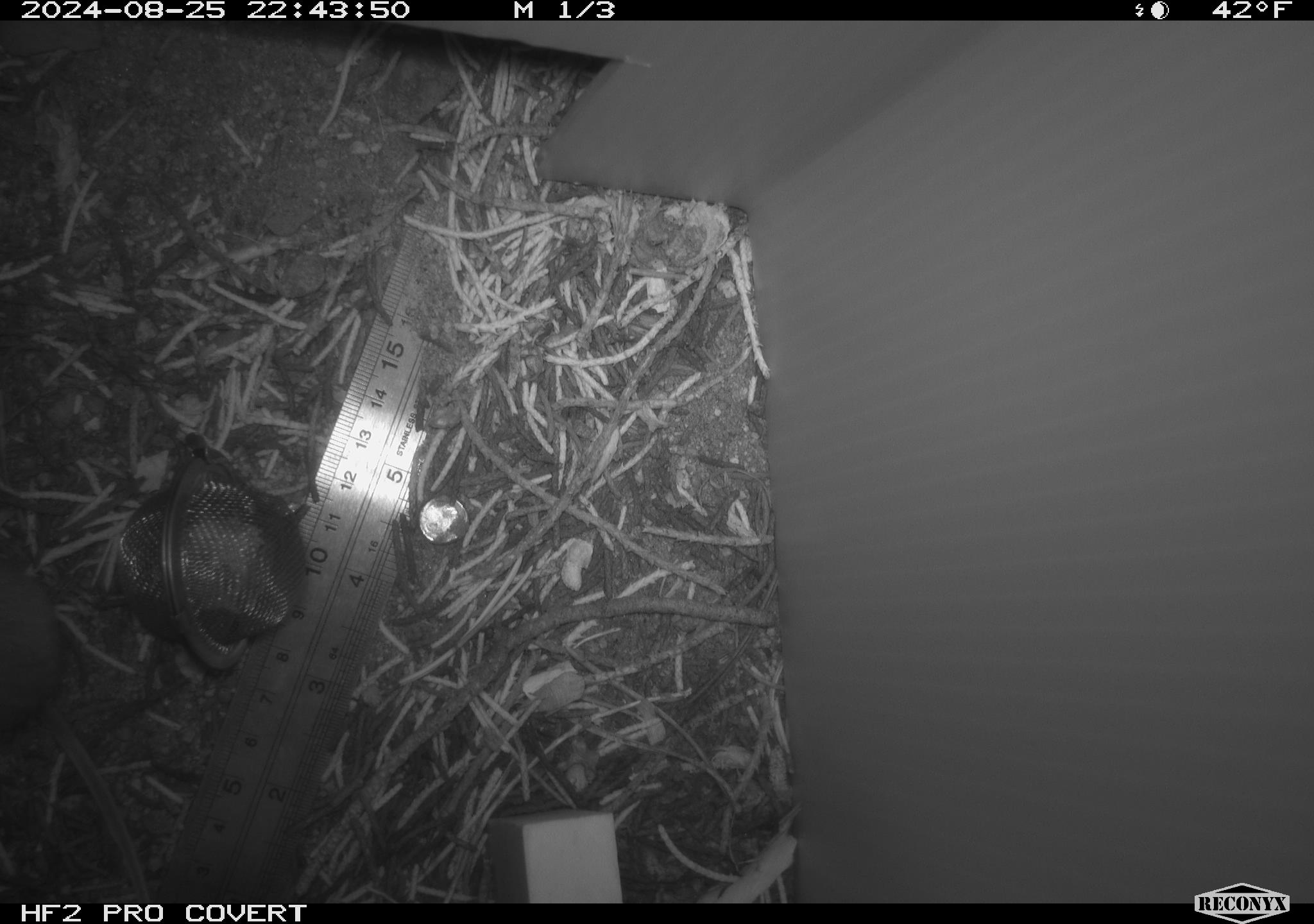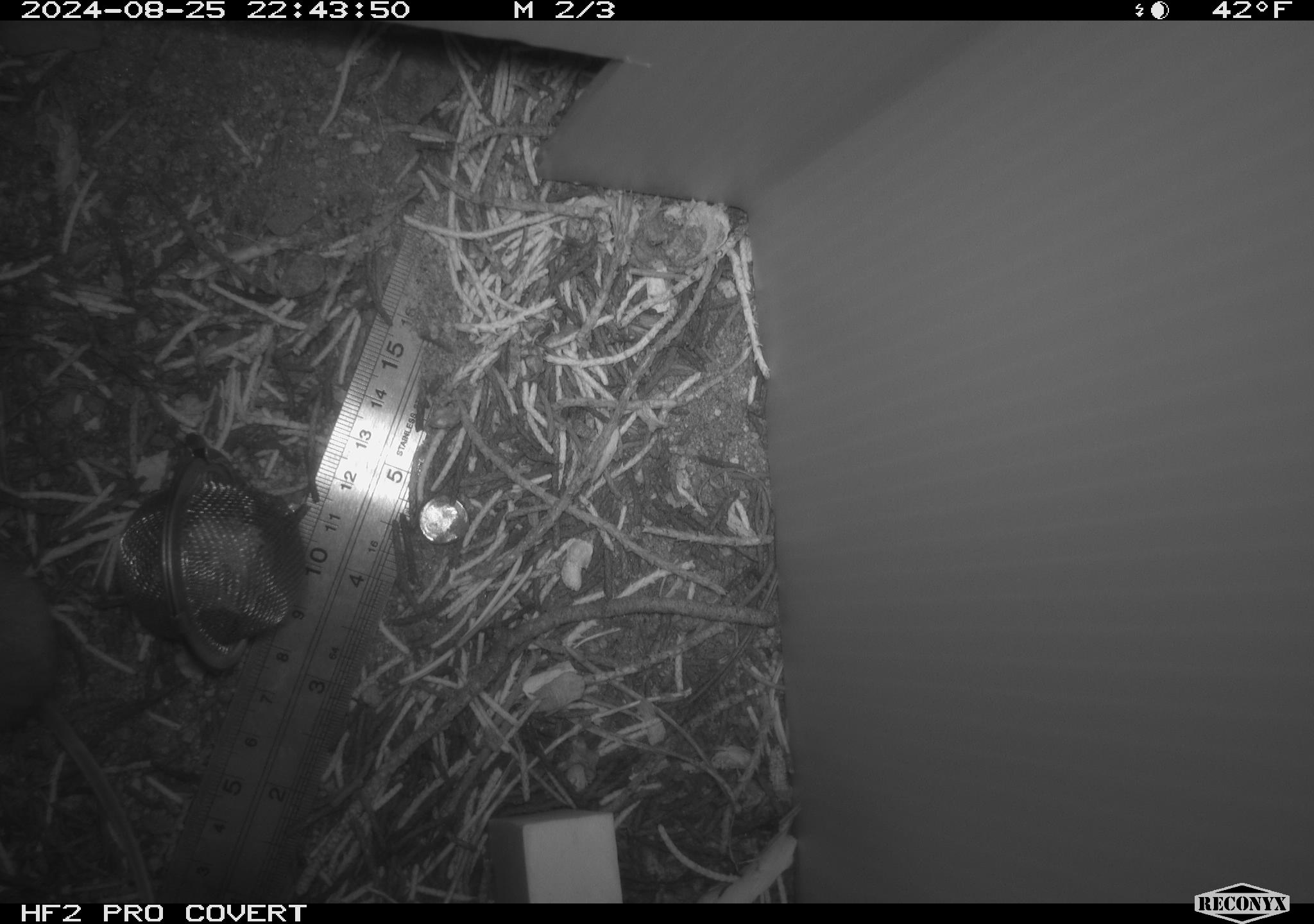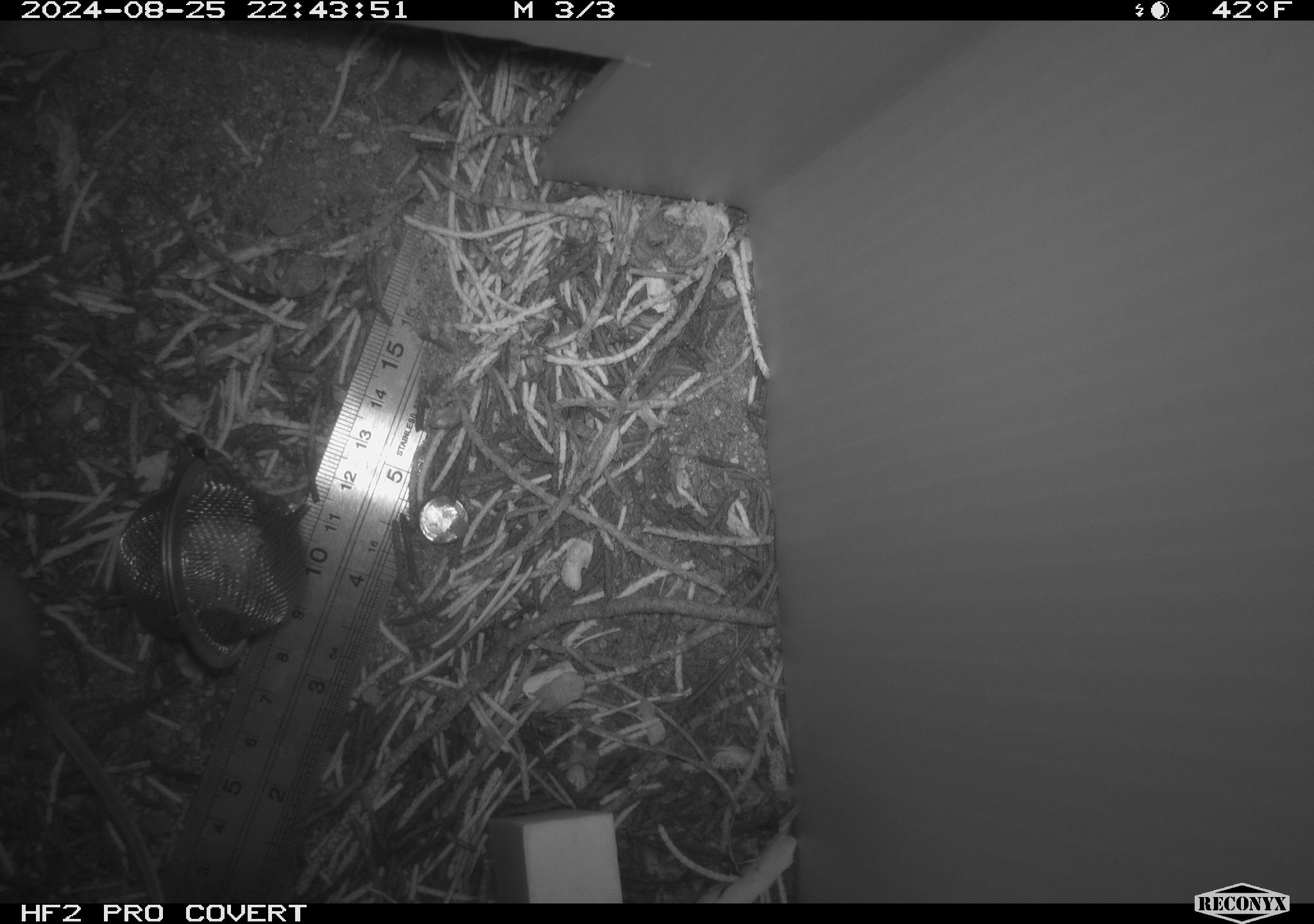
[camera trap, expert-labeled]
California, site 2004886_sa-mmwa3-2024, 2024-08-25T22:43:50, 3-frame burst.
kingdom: Animalia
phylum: Chordata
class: Mammalia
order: Rodentia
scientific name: Rodentia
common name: mouse species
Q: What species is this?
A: Mouse species (Rodentia).